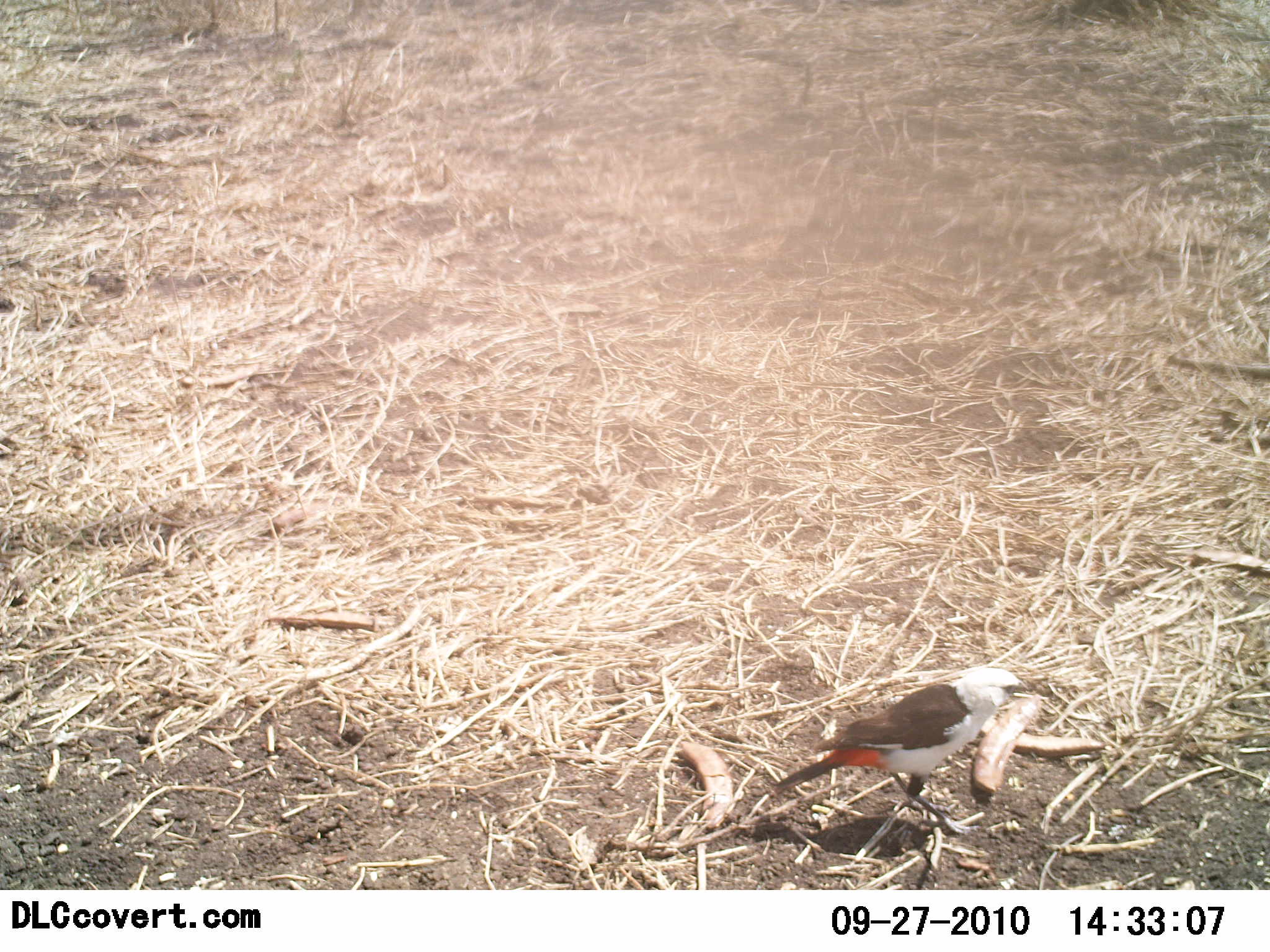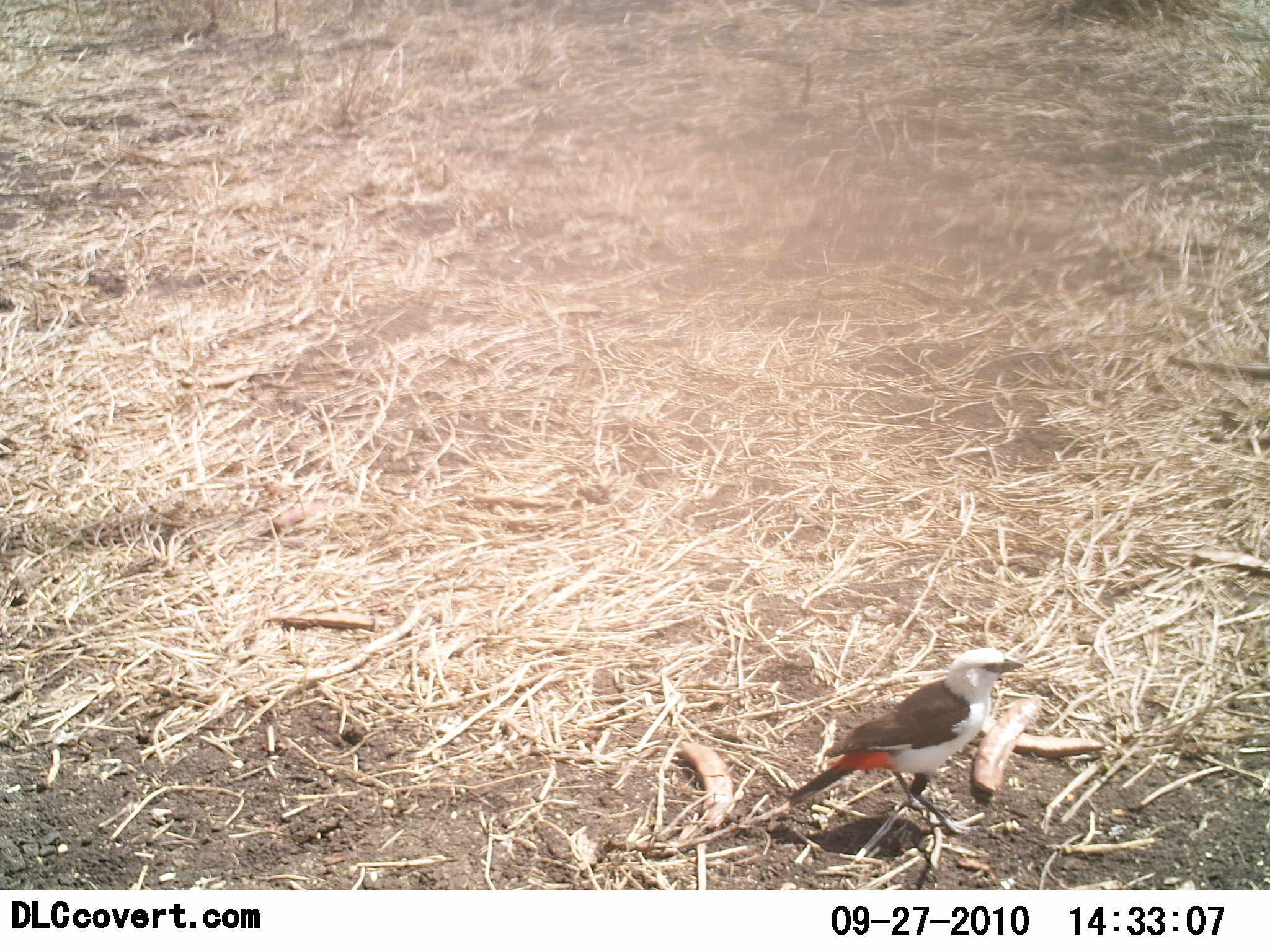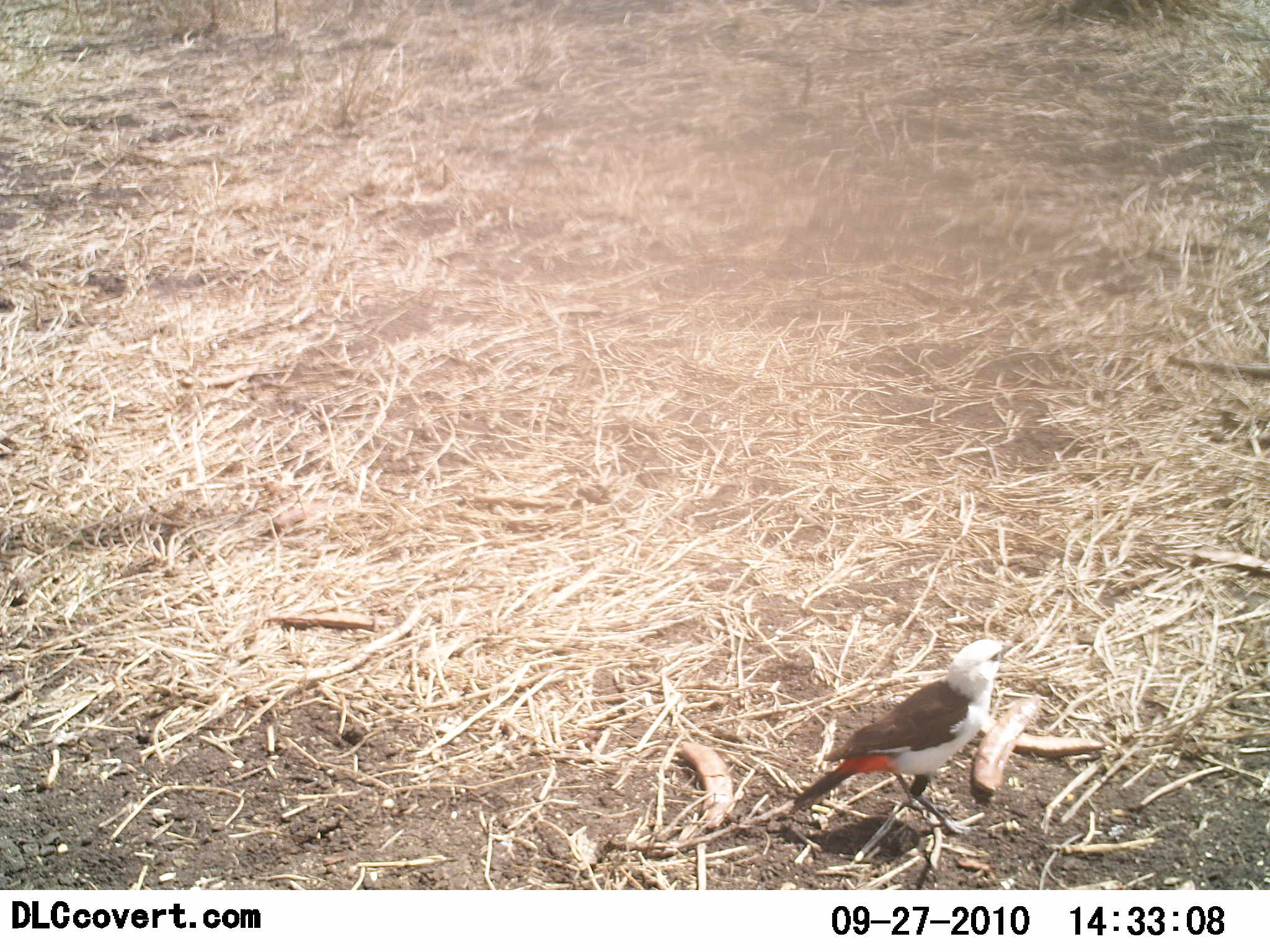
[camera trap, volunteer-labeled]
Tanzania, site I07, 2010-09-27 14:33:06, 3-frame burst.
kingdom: Animalia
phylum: Chordata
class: Aves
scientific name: Aves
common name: bird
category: otherbird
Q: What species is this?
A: Otherbird (bird) (Aves).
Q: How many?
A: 1.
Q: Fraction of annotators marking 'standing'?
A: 95%.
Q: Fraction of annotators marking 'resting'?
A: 0%.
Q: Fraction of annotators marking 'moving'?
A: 11%.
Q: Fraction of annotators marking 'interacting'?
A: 0%.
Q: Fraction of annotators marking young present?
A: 0%.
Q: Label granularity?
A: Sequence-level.